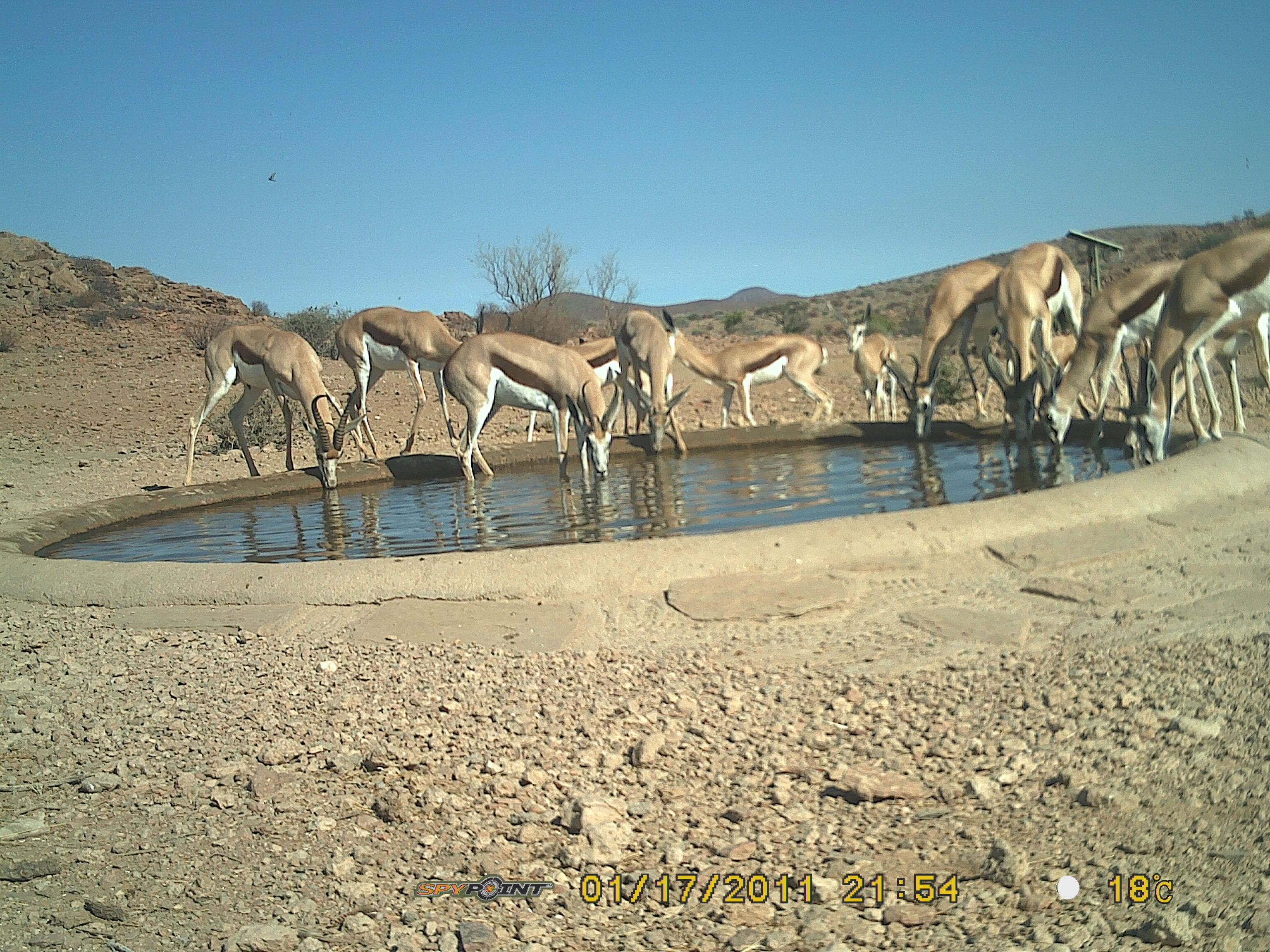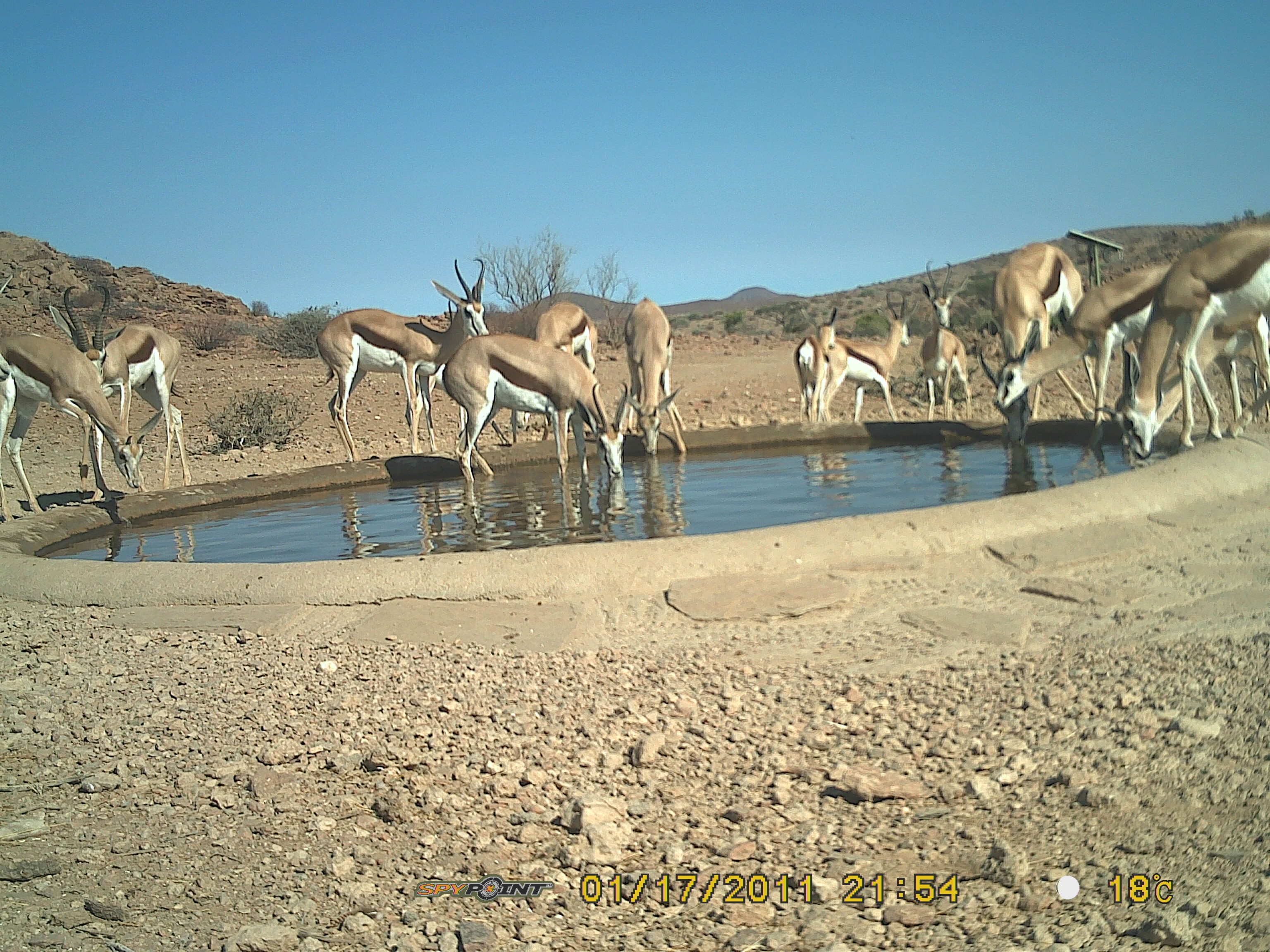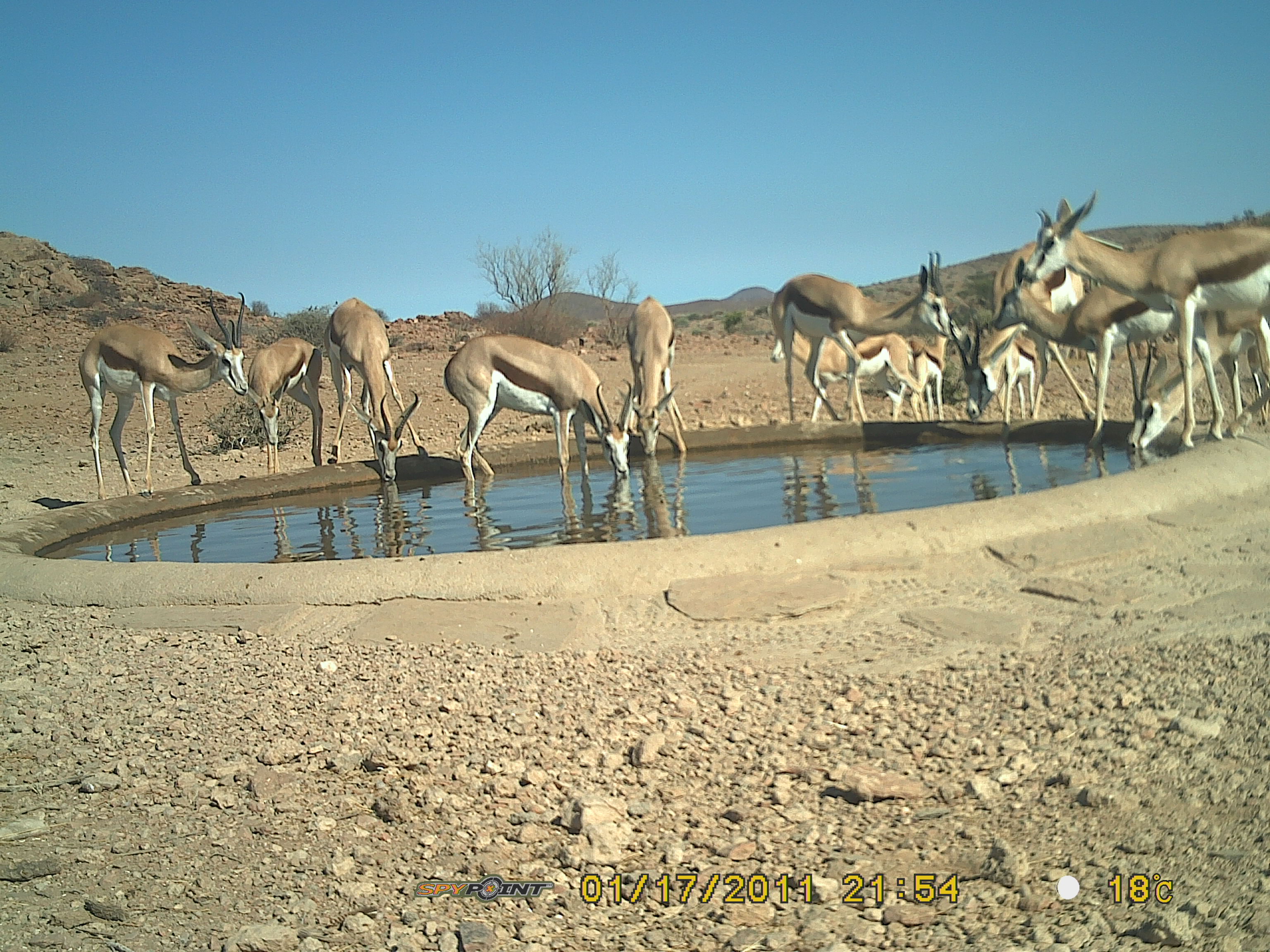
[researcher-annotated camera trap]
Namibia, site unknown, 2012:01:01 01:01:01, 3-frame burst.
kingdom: Animalia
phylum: Chordata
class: Mammalia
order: Artiodactyla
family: Bovidae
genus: Antidorcas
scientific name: Antidorcas marsupialis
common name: springbok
Antidorcas marsupialis (springbok).